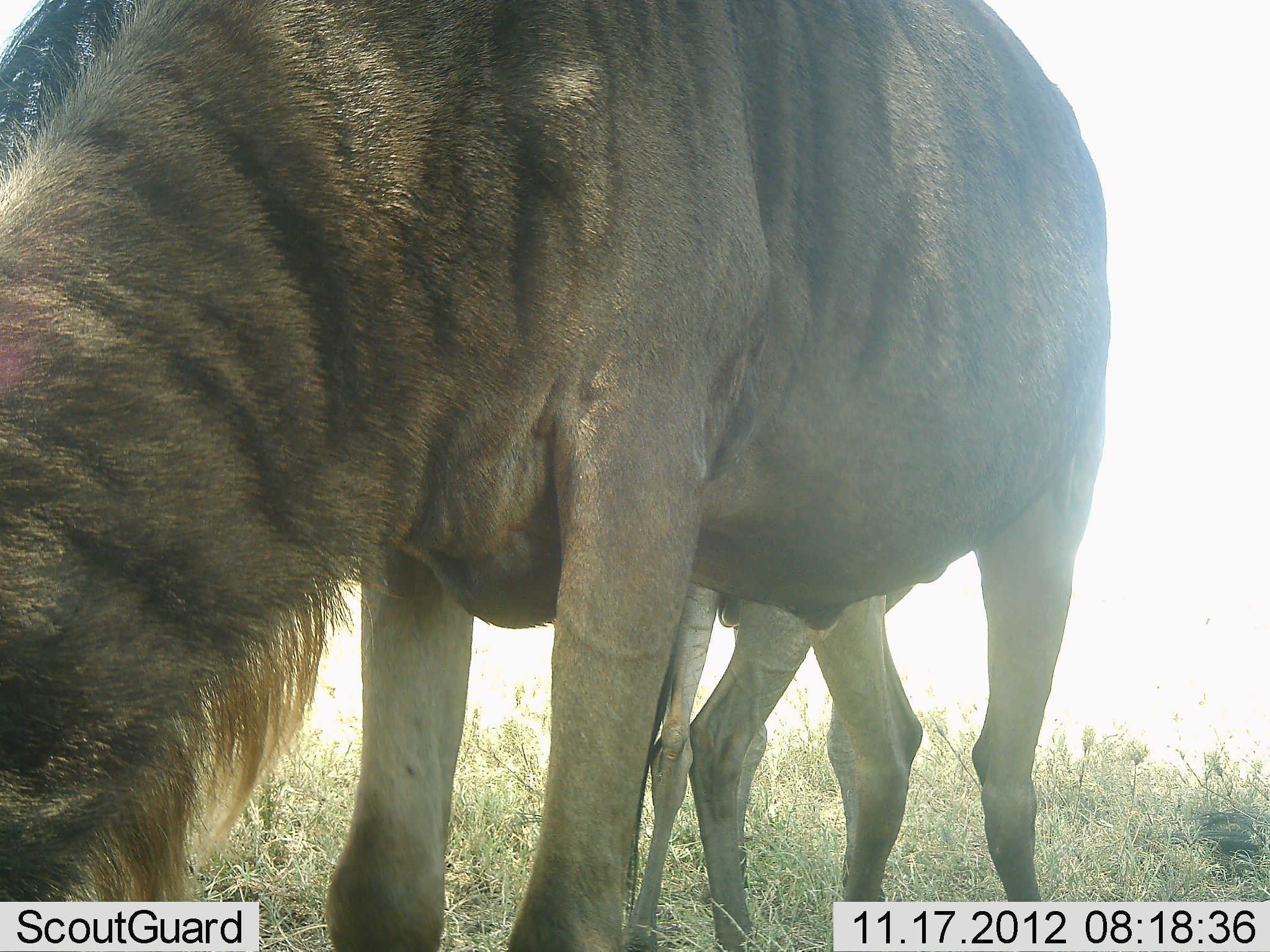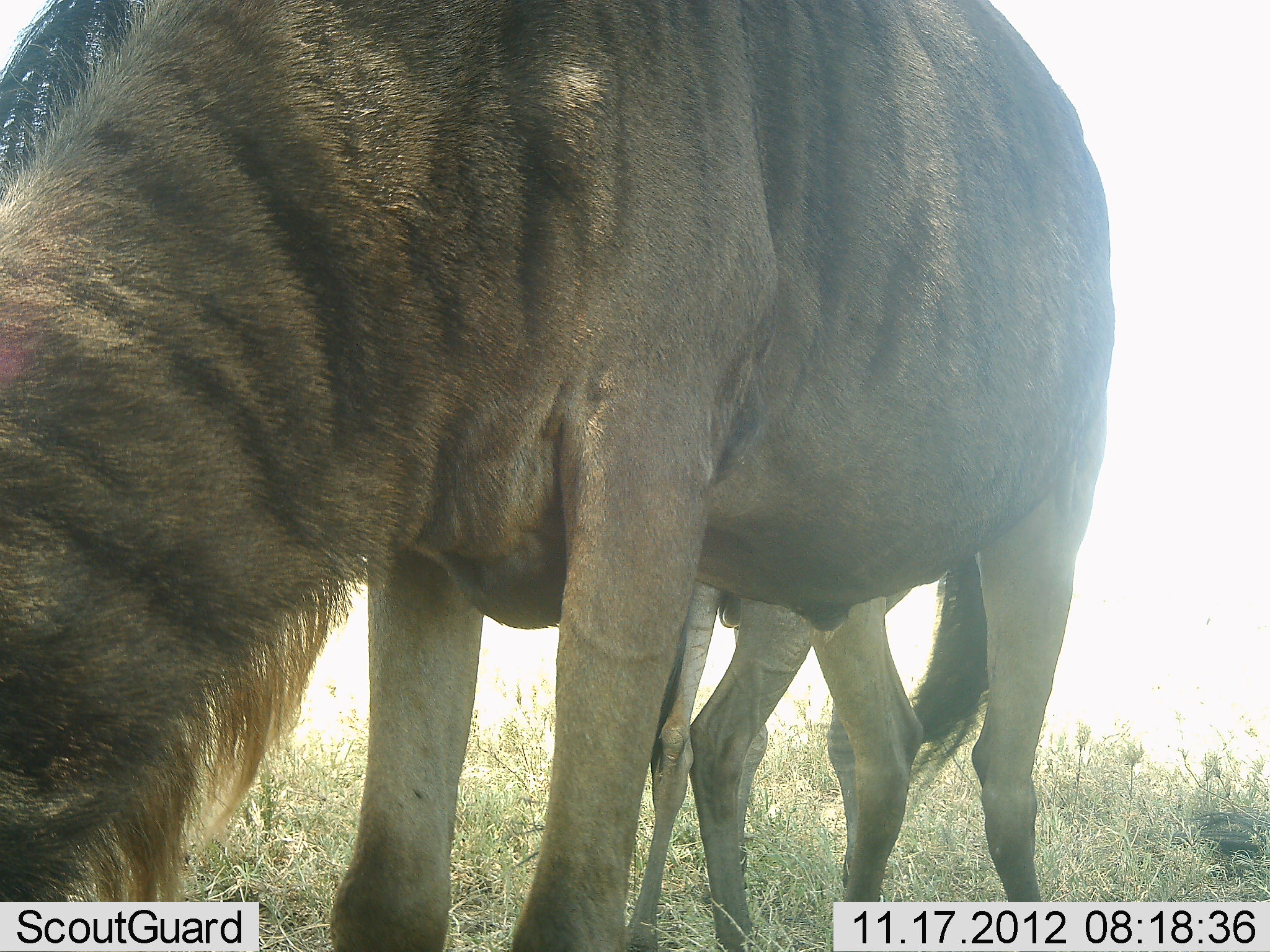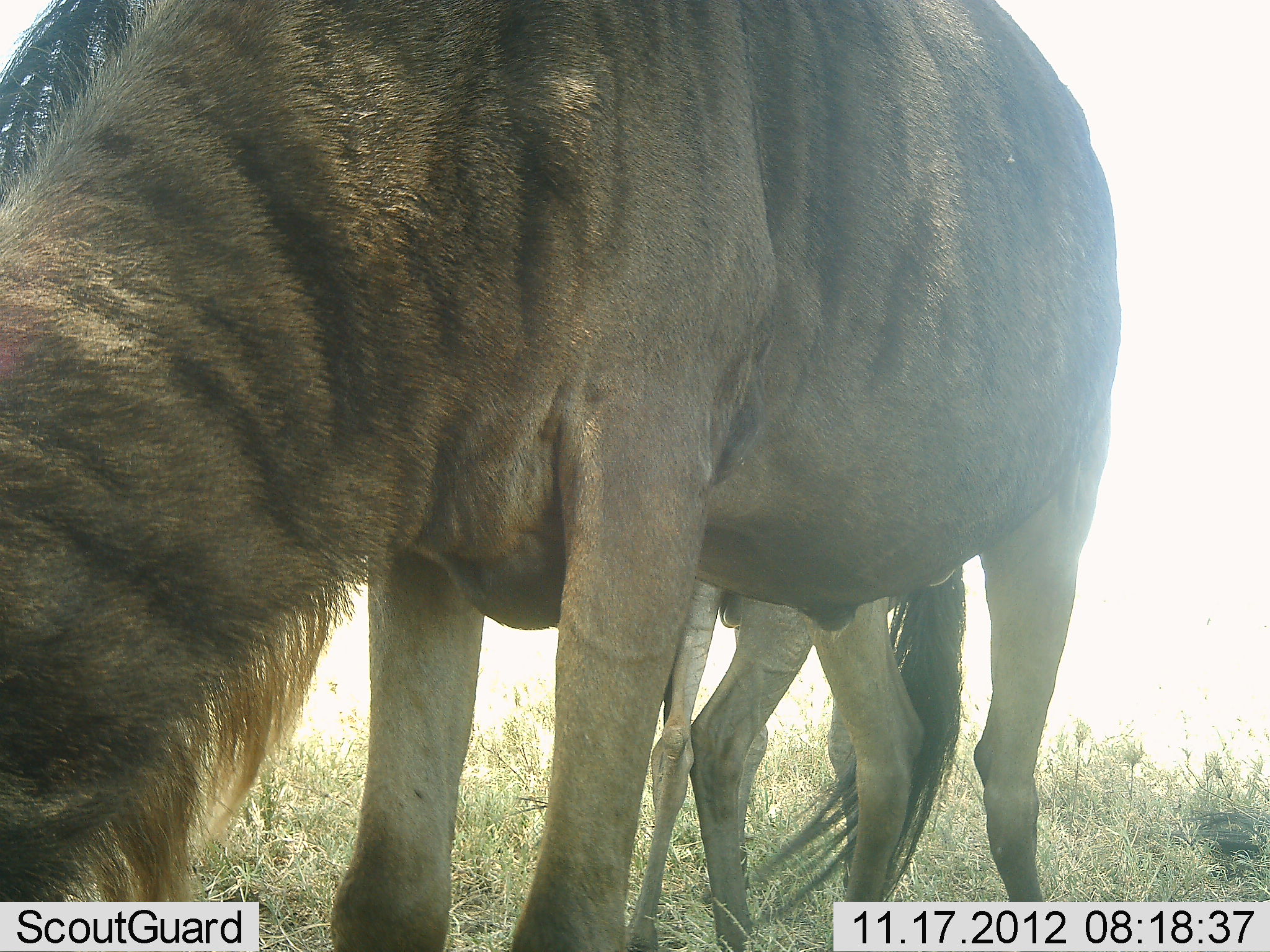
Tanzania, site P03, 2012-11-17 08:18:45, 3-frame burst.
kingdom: Animalia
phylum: Chordata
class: Mammalia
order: Artiodactyla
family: Bovidae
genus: Connochaetes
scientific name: Connochaetes taurinus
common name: blue wildebeest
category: wildebeest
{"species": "wildebeest (blue wildebeest) (Connochaetes taurinus)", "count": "2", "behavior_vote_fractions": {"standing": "70%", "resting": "0%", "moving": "0%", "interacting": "0%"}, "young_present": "40%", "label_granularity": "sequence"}